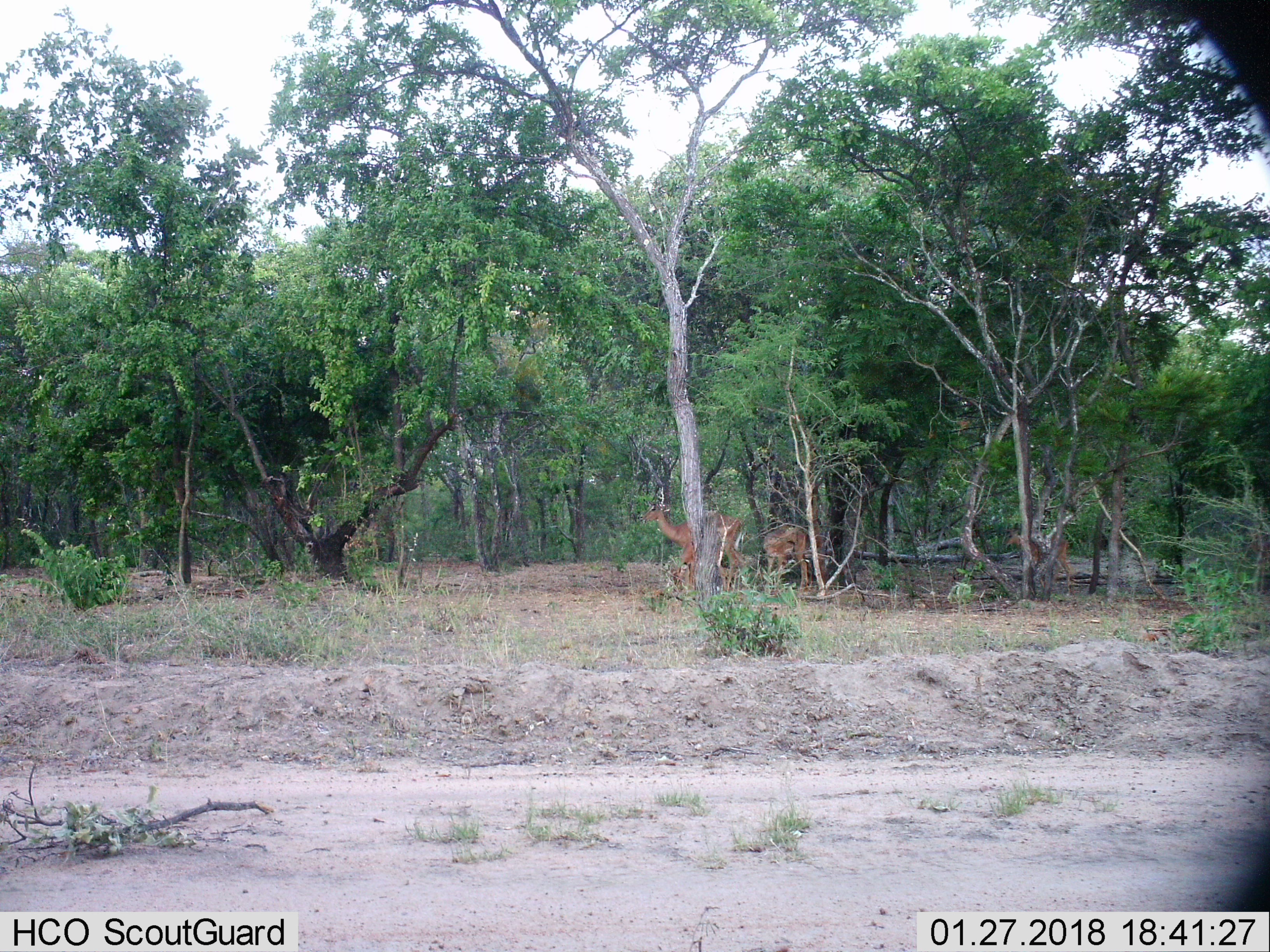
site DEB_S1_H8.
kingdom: Animalia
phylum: Chordata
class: Mammalia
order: Artiodactyla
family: Bovidae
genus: Aepyceros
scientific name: Aepyceros melampus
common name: impala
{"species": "impala (Aepyceros melampus)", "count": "3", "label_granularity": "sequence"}